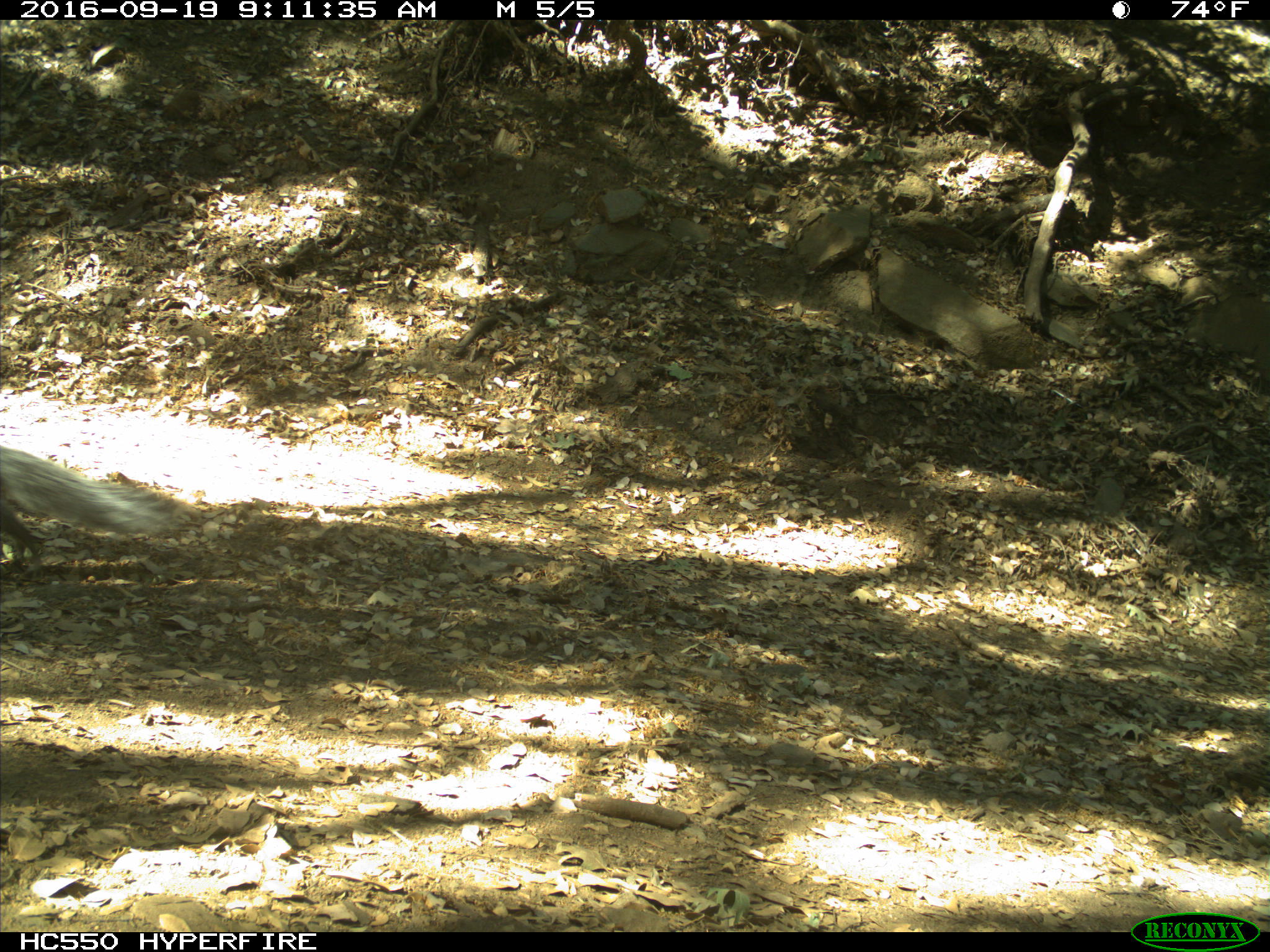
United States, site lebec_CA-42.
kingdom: Animalia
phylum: Chordata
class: Mammalia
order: Rodentia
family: Sciuridae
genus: Sciurus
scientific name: Sciurus carolinensis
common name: eastern gray squirrel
Sciurus carolinensis (eastern gray squirrel).